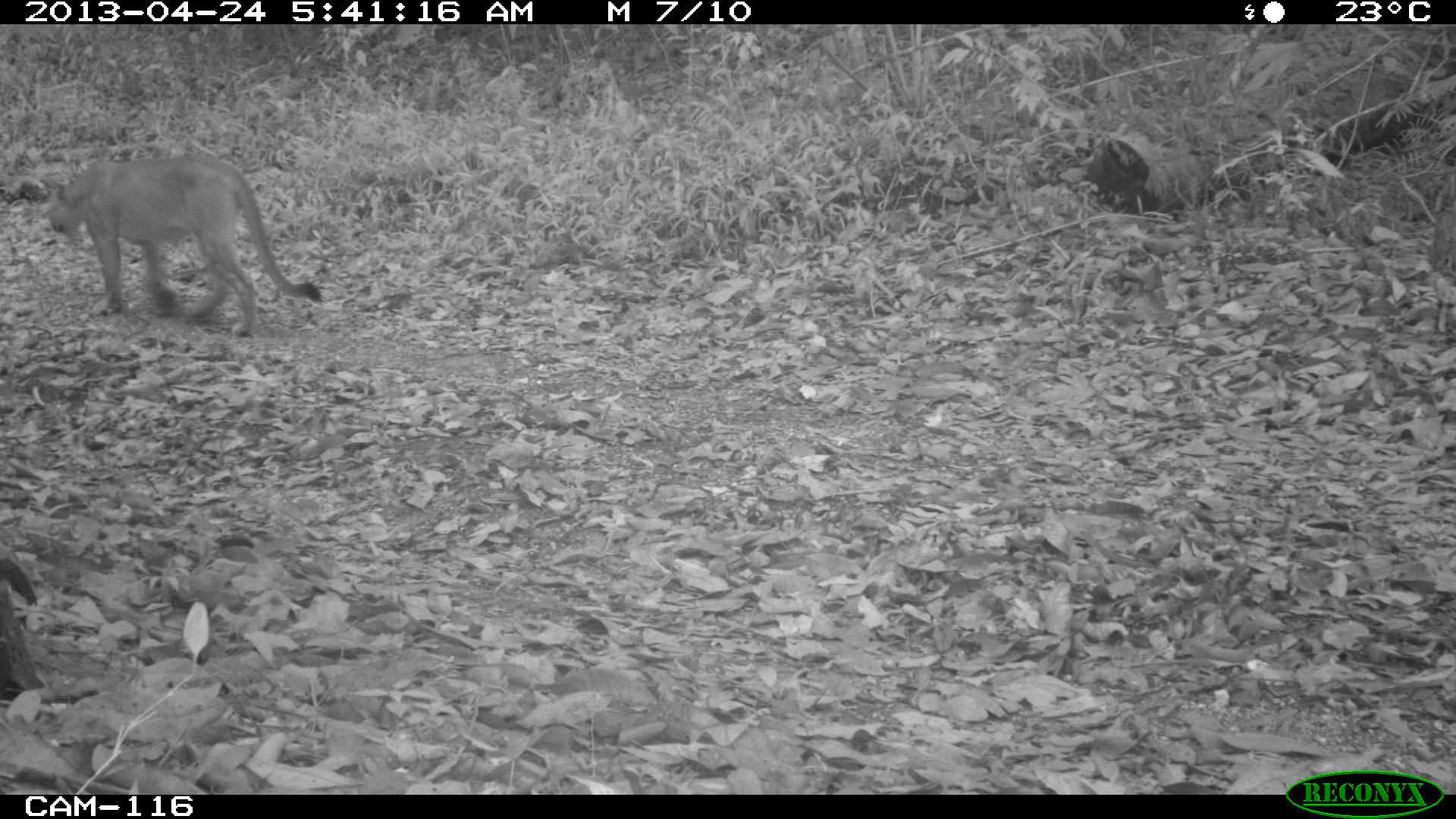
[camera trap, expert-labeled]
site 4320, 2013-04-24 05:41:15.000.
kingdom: Animalia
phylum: Chordata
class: Mammalia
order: Carnivora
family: Felidae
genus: Puma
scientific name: Puma concolor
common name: mountain lion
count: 1